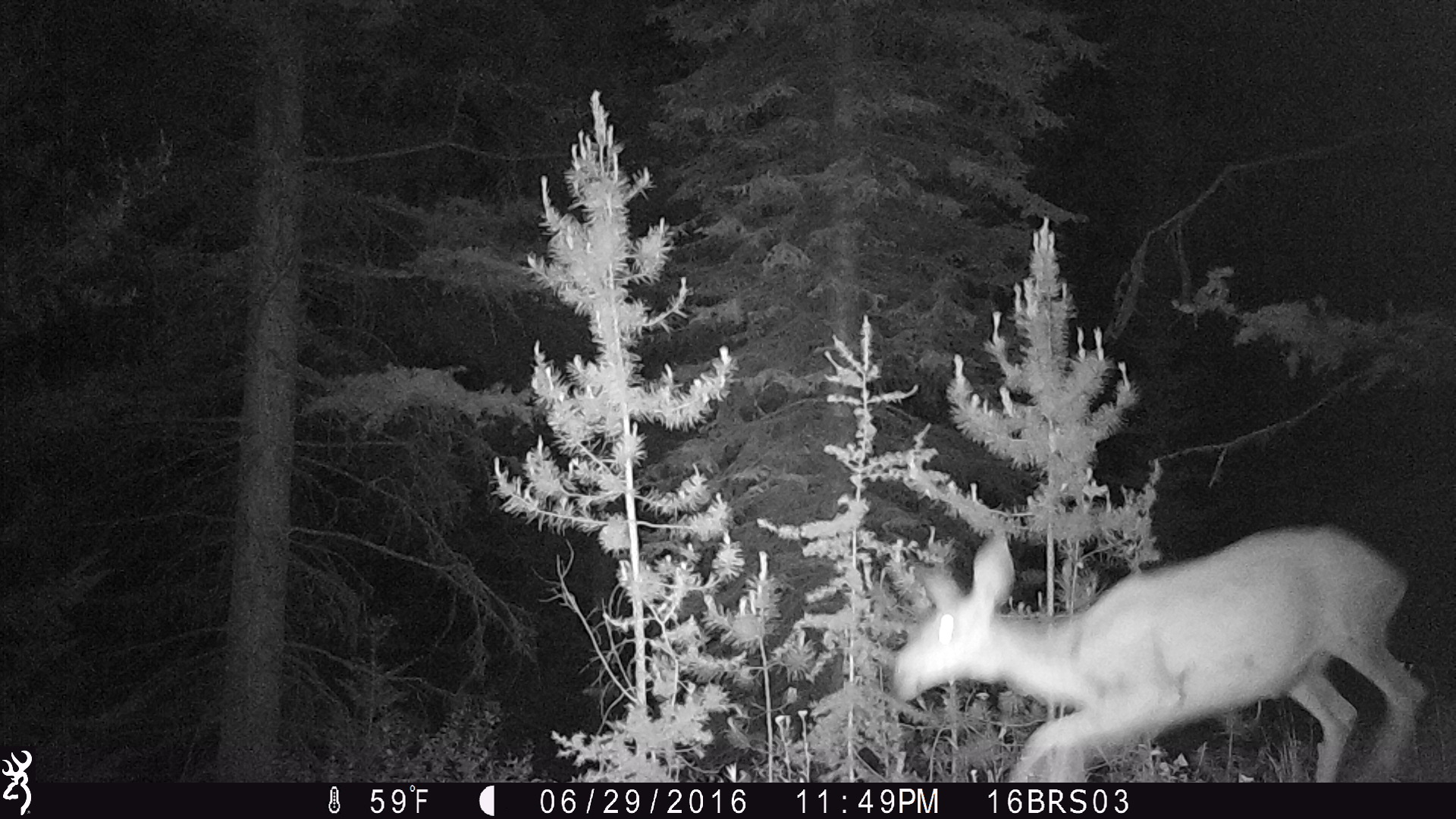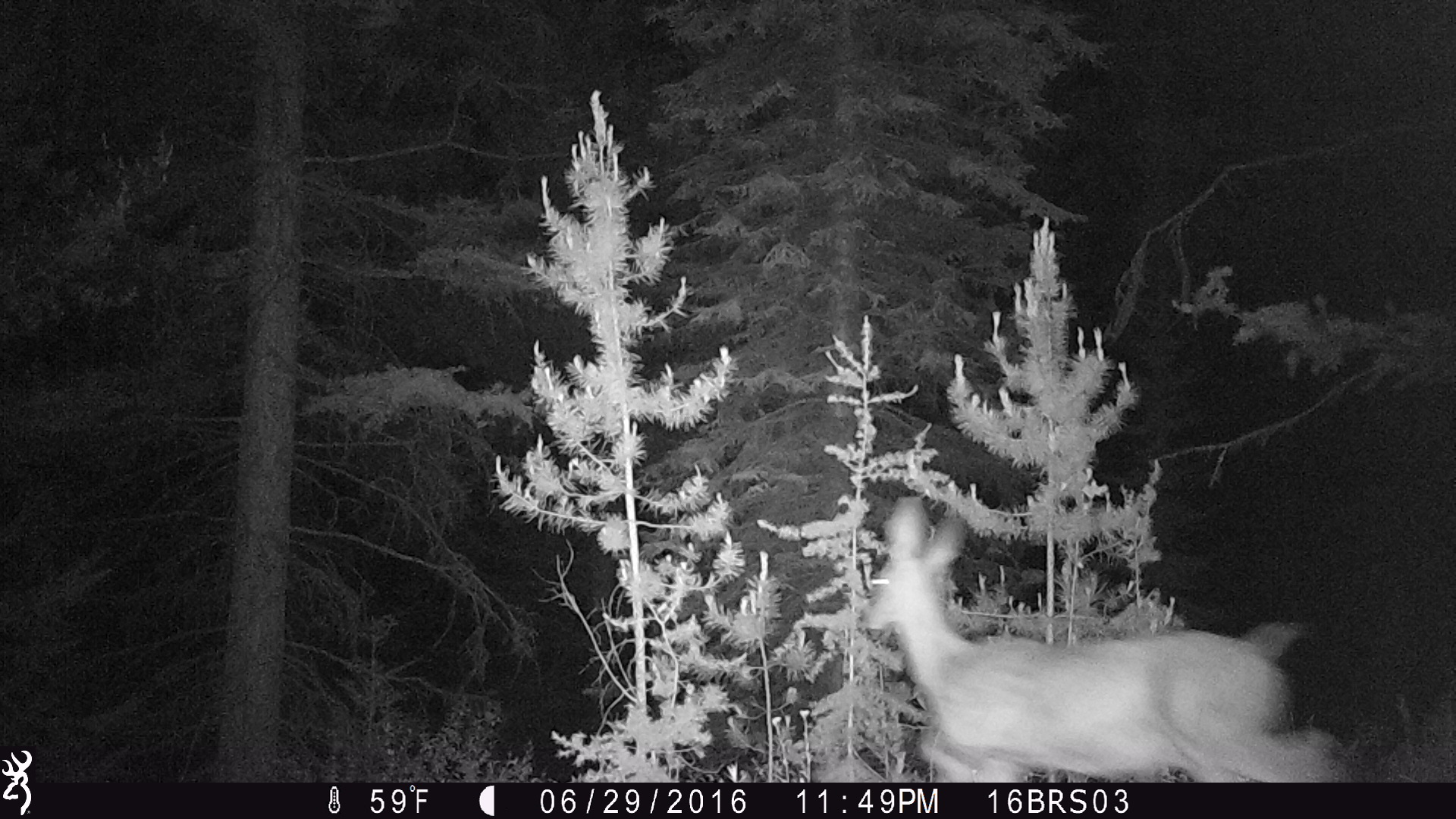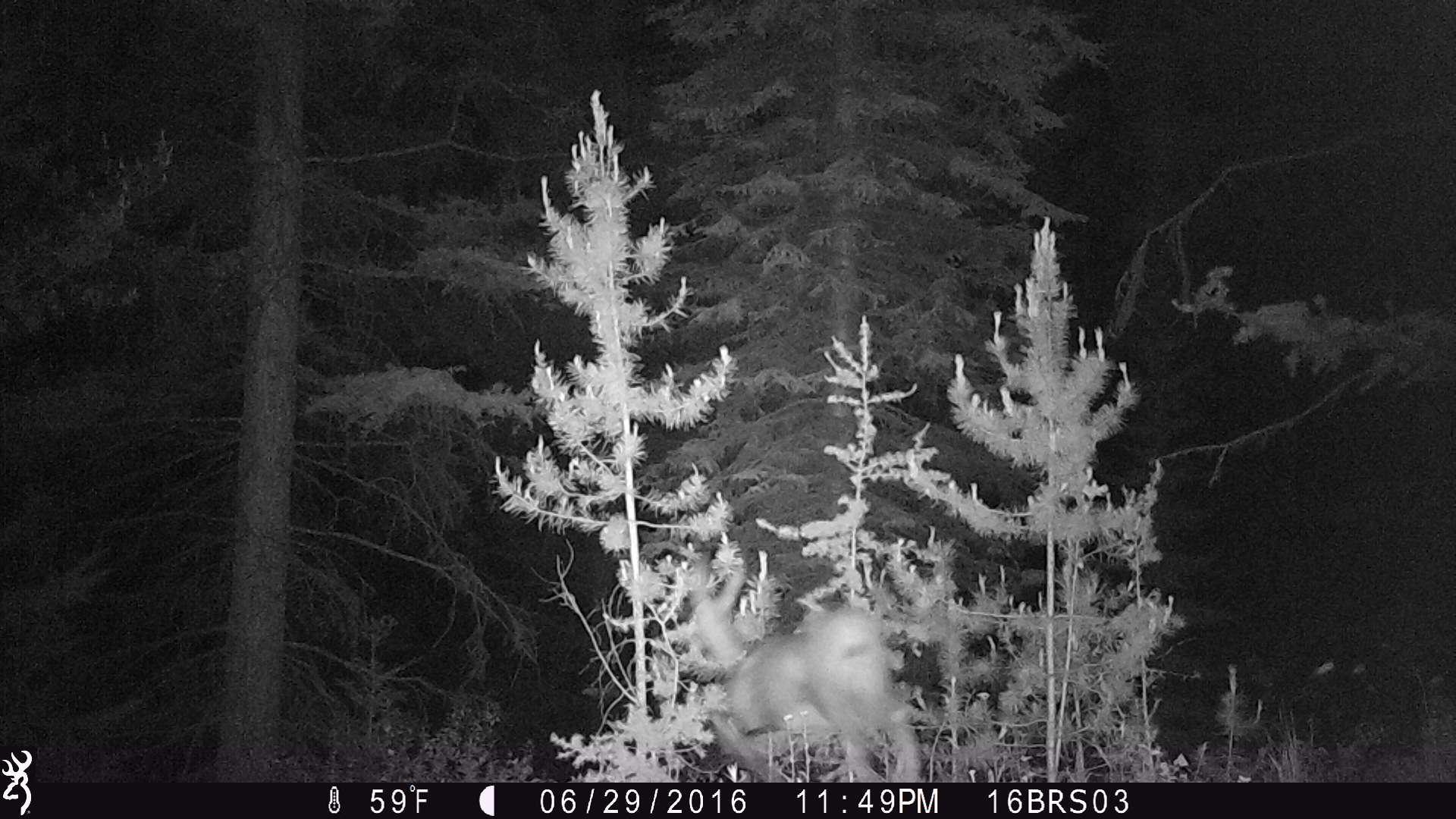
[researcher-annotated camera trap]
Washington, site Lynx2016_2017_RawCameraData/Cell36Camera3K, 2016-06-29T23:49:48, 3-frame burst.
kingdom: Animalia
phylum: Chordata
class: Mammalia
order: Artiodactyla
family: Cervidae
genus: Odocoileus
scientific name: Odocoileus hemionus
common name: mule deer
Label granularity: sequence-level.